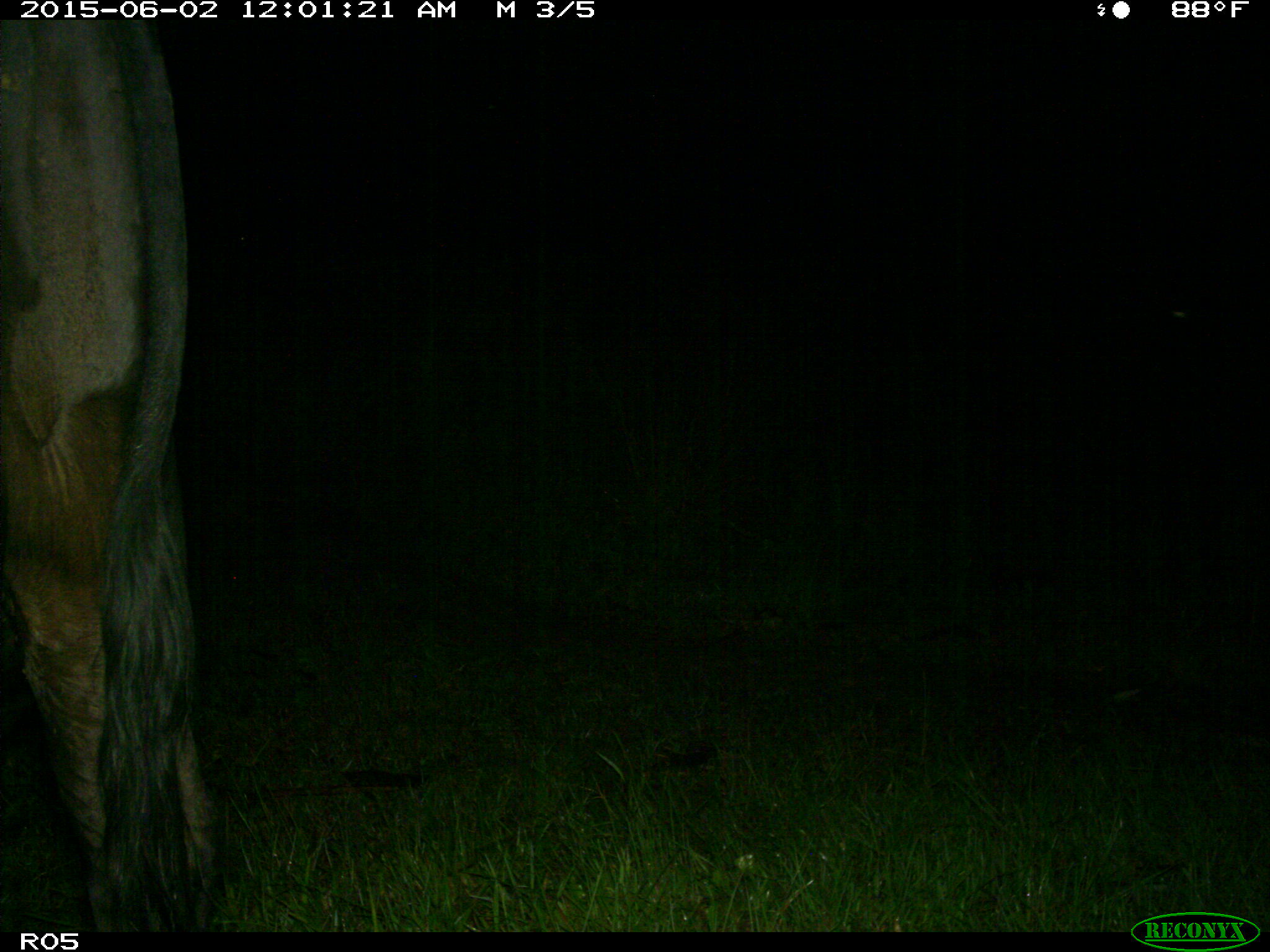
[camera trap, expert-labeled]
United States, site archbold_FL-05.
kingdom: Animalia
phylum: Chordata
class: Mammalia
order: Artiodactyla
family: Bovidae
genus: Bos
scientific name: Bos taurus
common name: domestic cow